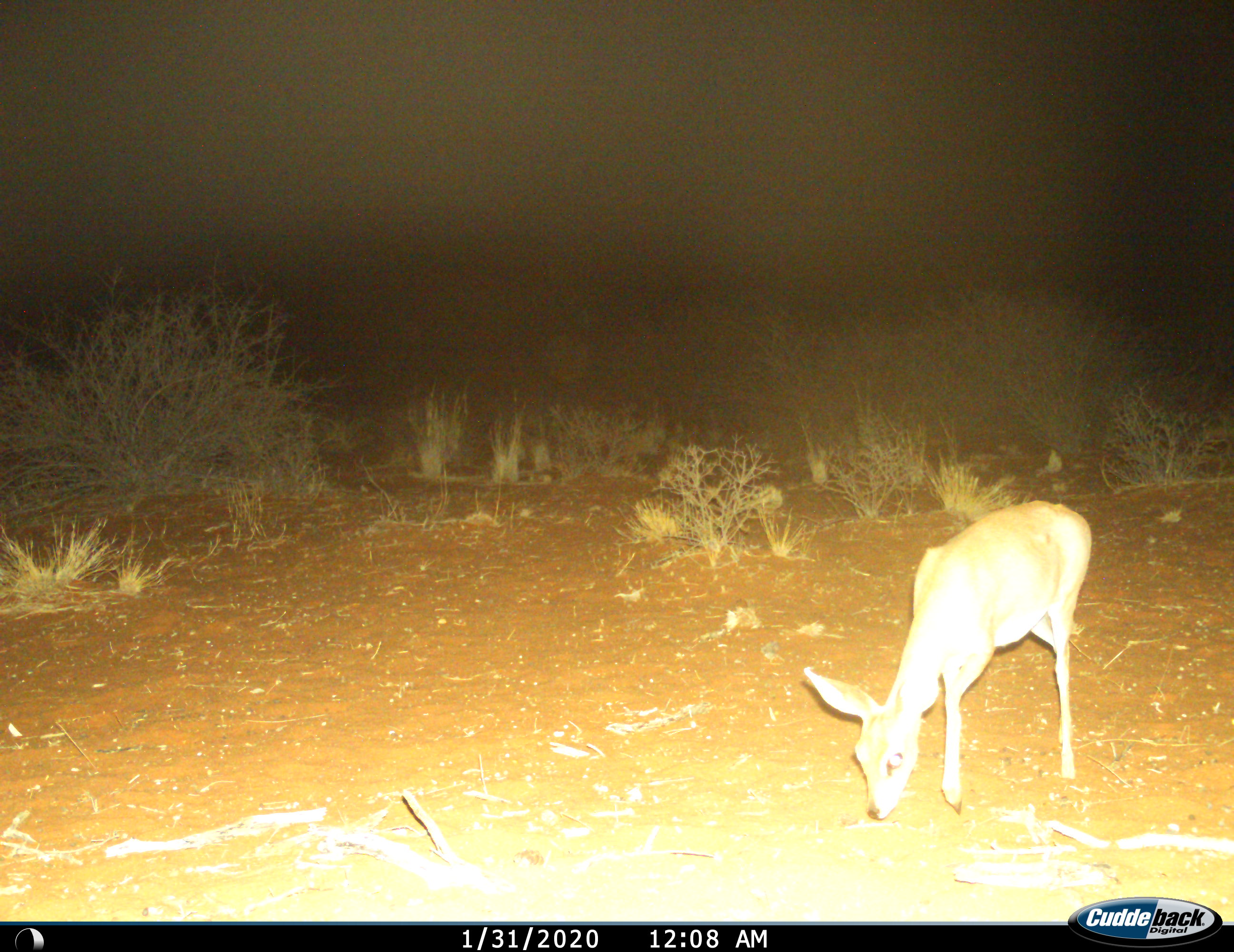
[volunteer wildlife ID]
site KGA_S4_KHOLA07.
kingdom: Animalia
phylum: Chordata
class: Mammalia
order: Artiodactyla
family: Bovidae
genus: Raphicerus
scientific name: Raphicerus campestris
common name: steenbok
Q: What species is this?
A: Steenbok (Raphicerus campestris).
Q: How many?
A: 1.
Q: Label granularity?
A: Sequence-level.